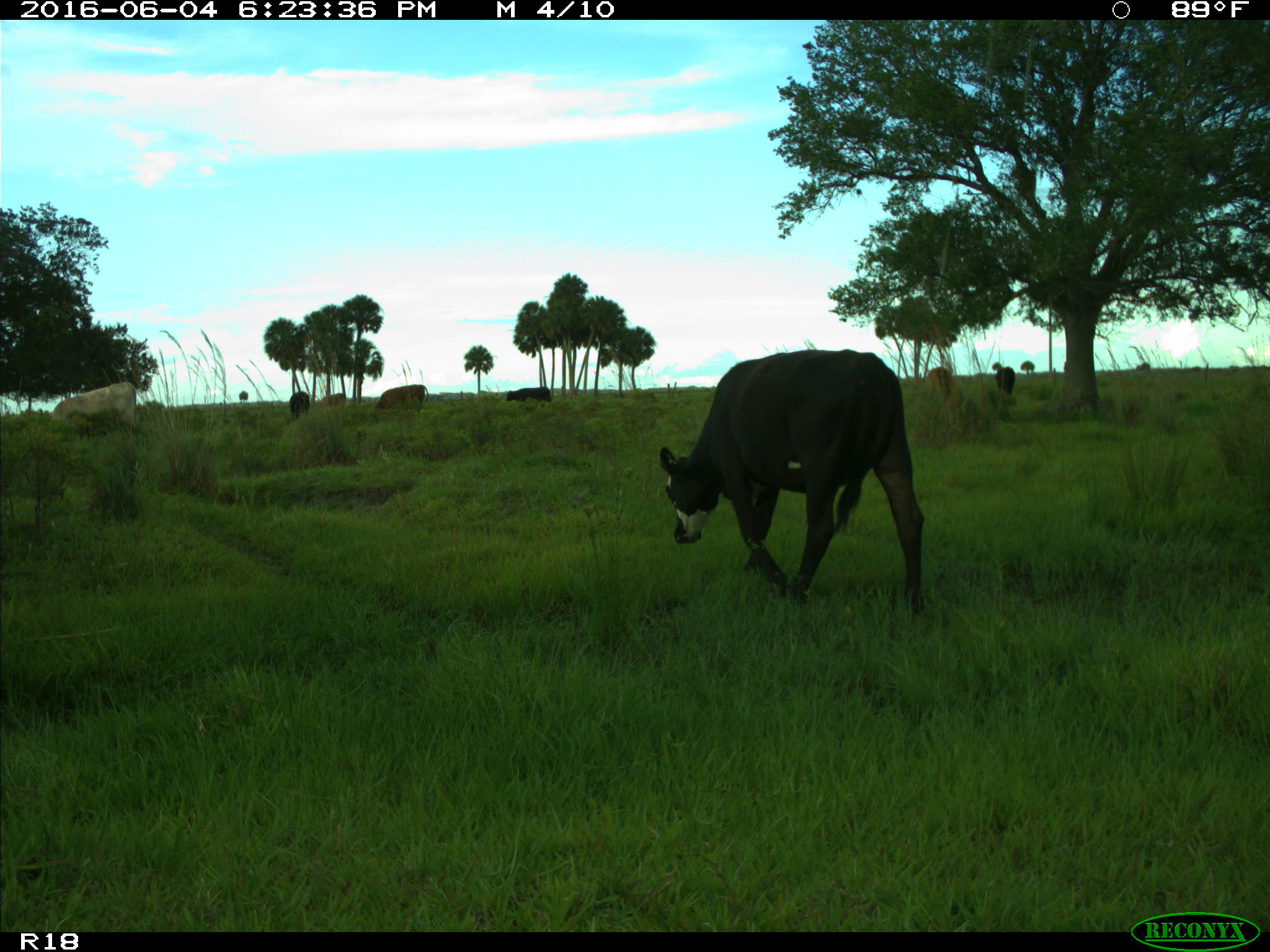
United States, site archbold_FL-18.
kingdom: Animalia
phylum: Chordata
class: Mammalia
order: Artiodactyla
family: Bovidae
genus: Bos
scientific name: Bos taurus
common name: domestic cow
Bos taurus (domestic cow).